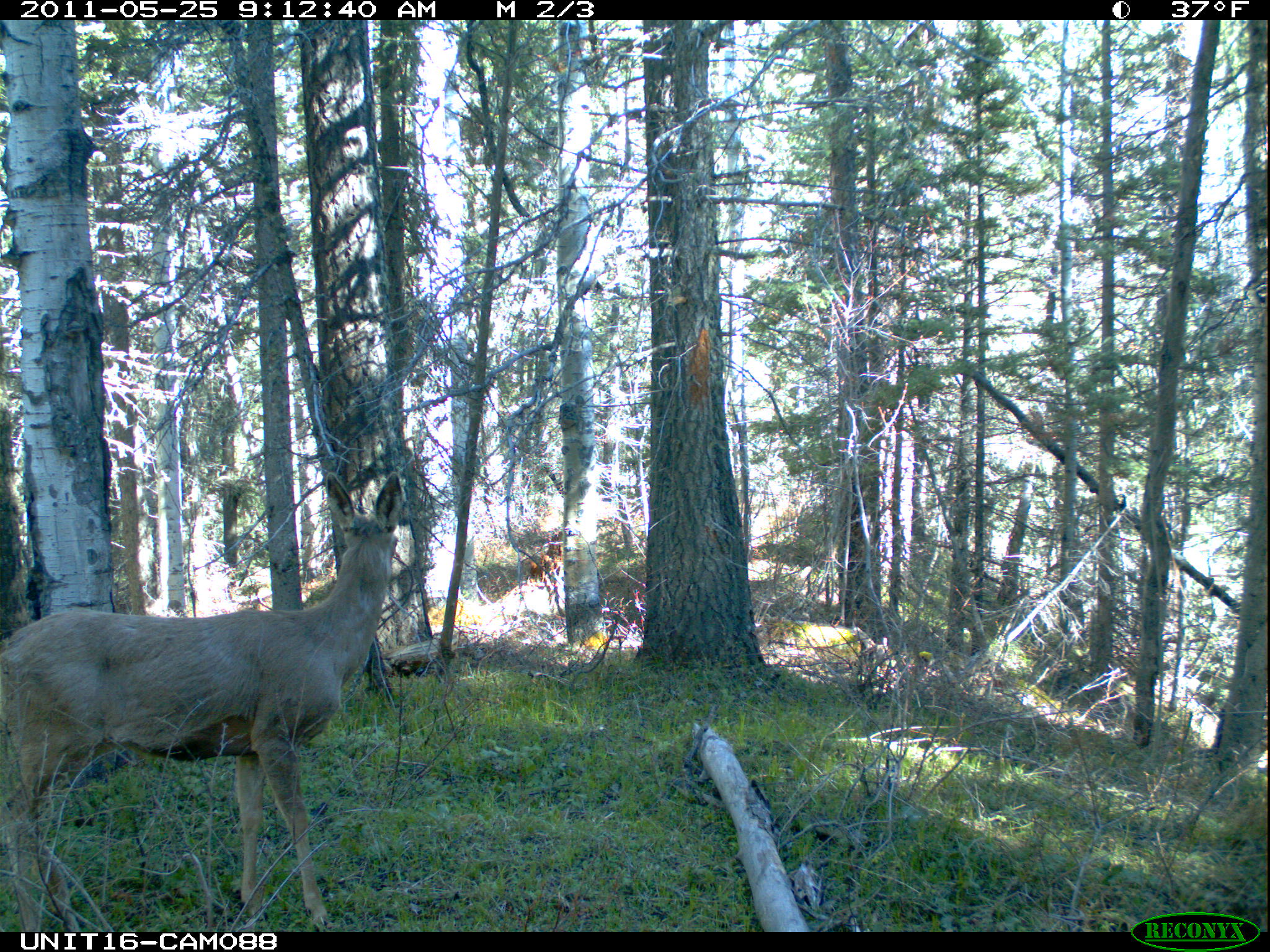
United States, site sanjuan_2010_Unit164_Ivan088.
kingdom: Animalia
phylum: Chordata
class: Mammalia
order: Artiodactyla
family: Cervidae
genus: Odocoileus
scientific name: Odocoileus hemionus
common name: mule deer